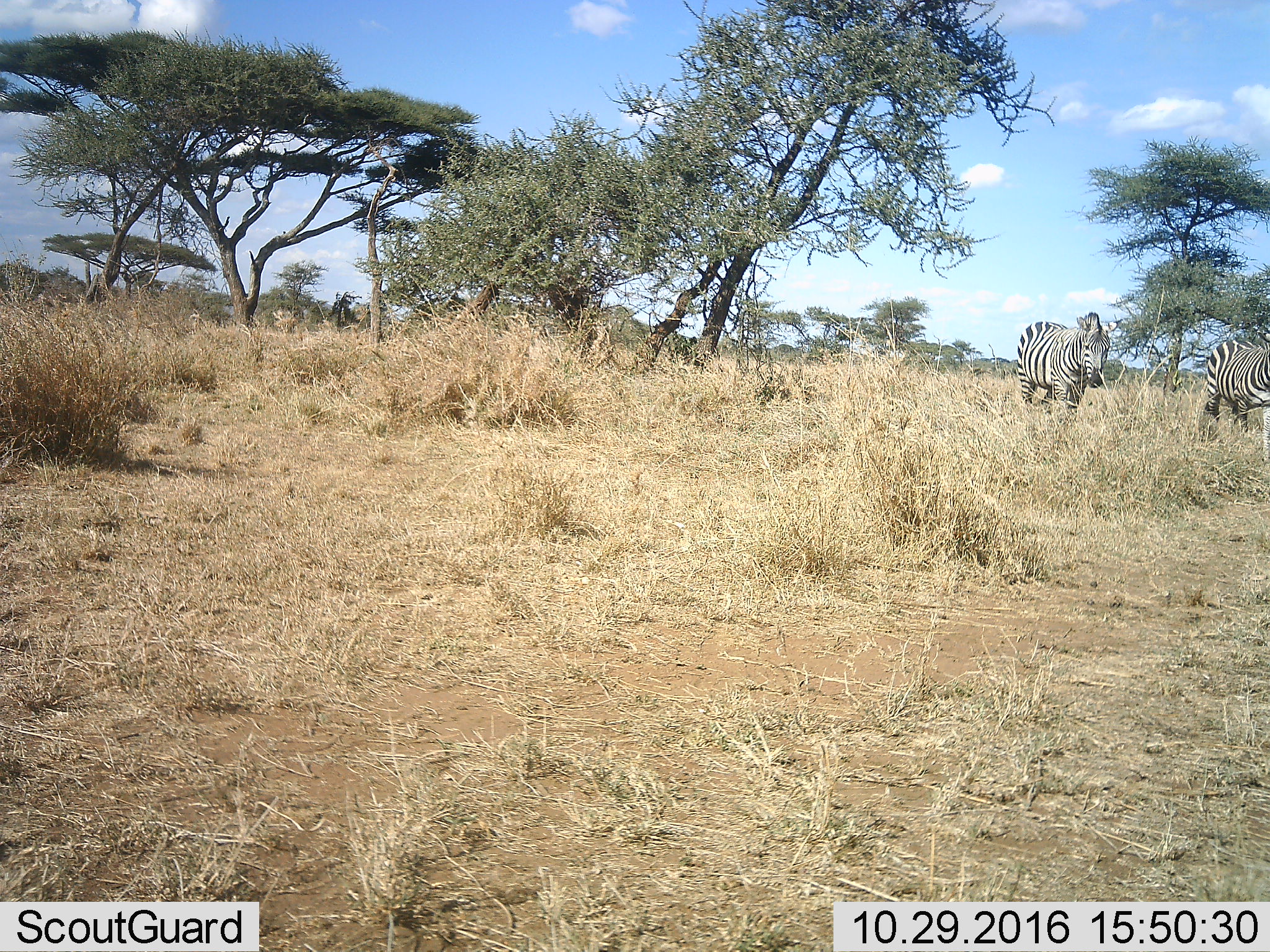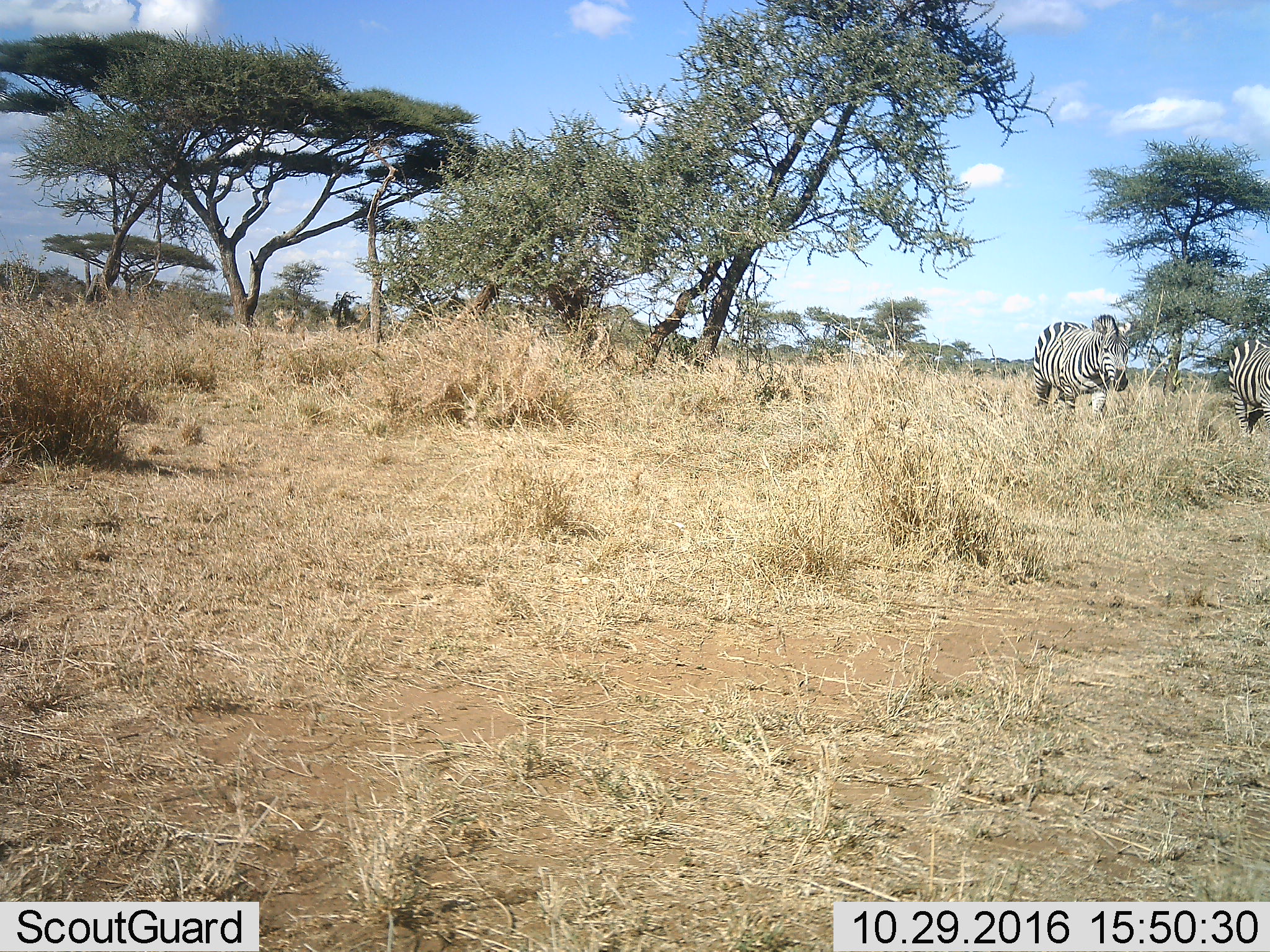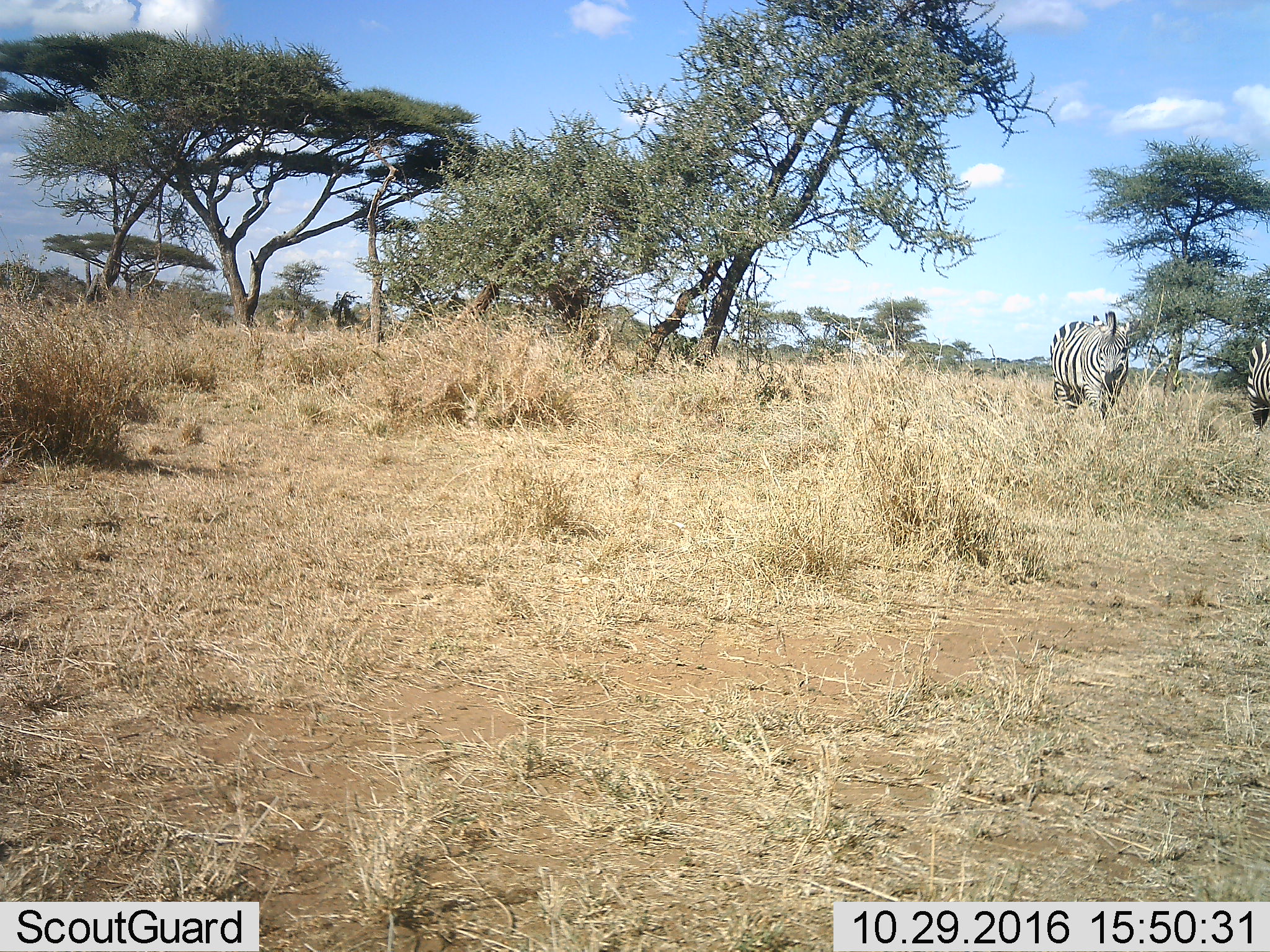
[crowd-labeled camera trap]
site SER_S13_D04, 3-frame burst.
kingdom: Animalia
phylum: Chordata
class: Mammalia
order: Perissodactyla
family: Equidae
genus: Equus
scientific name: Equus quagga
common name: plains zebra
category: zebraplains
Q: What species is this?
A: Zebraplains (plains zebra) (Equus quagga).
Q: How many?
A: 2.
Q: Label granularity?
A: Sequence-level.